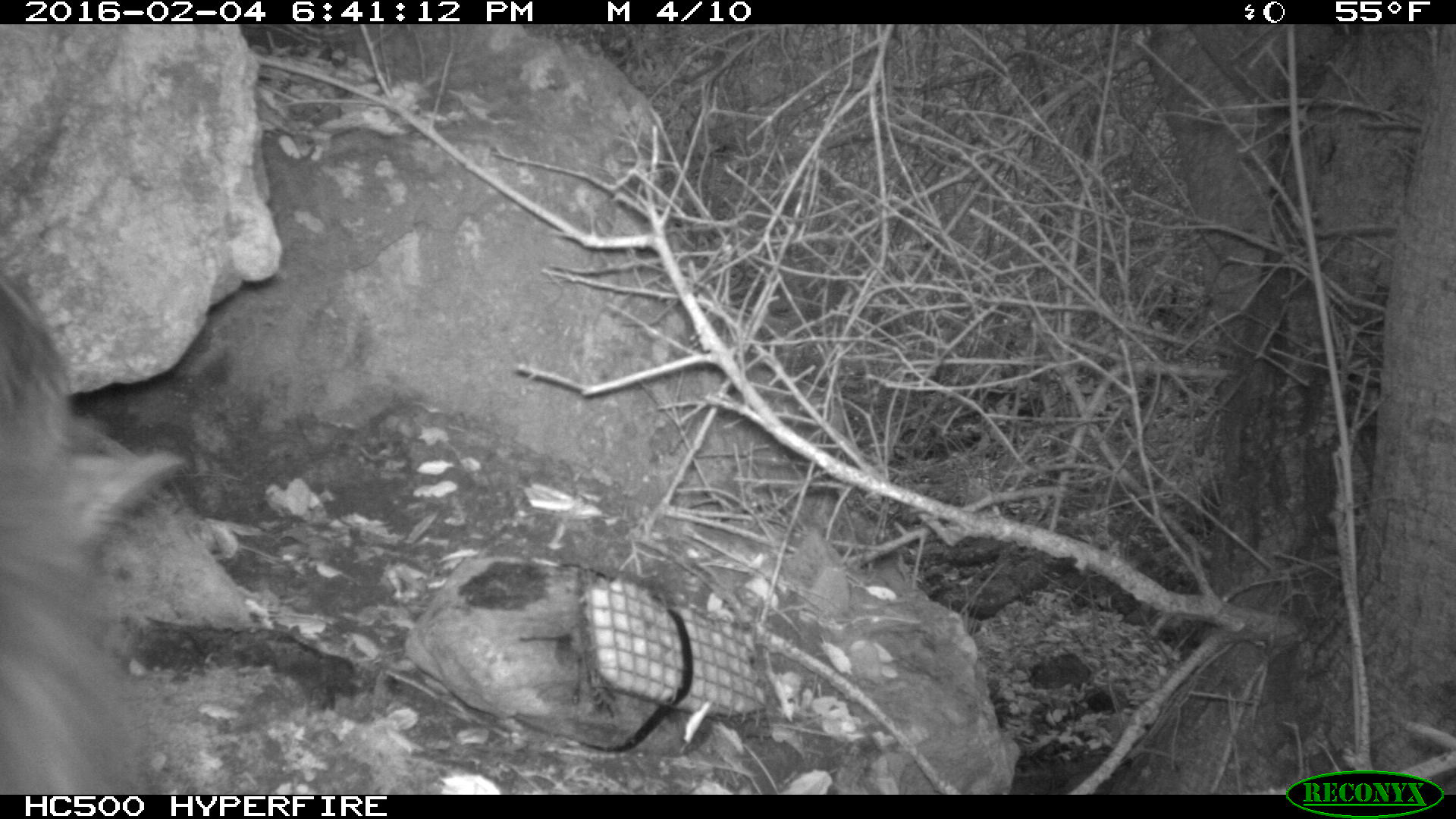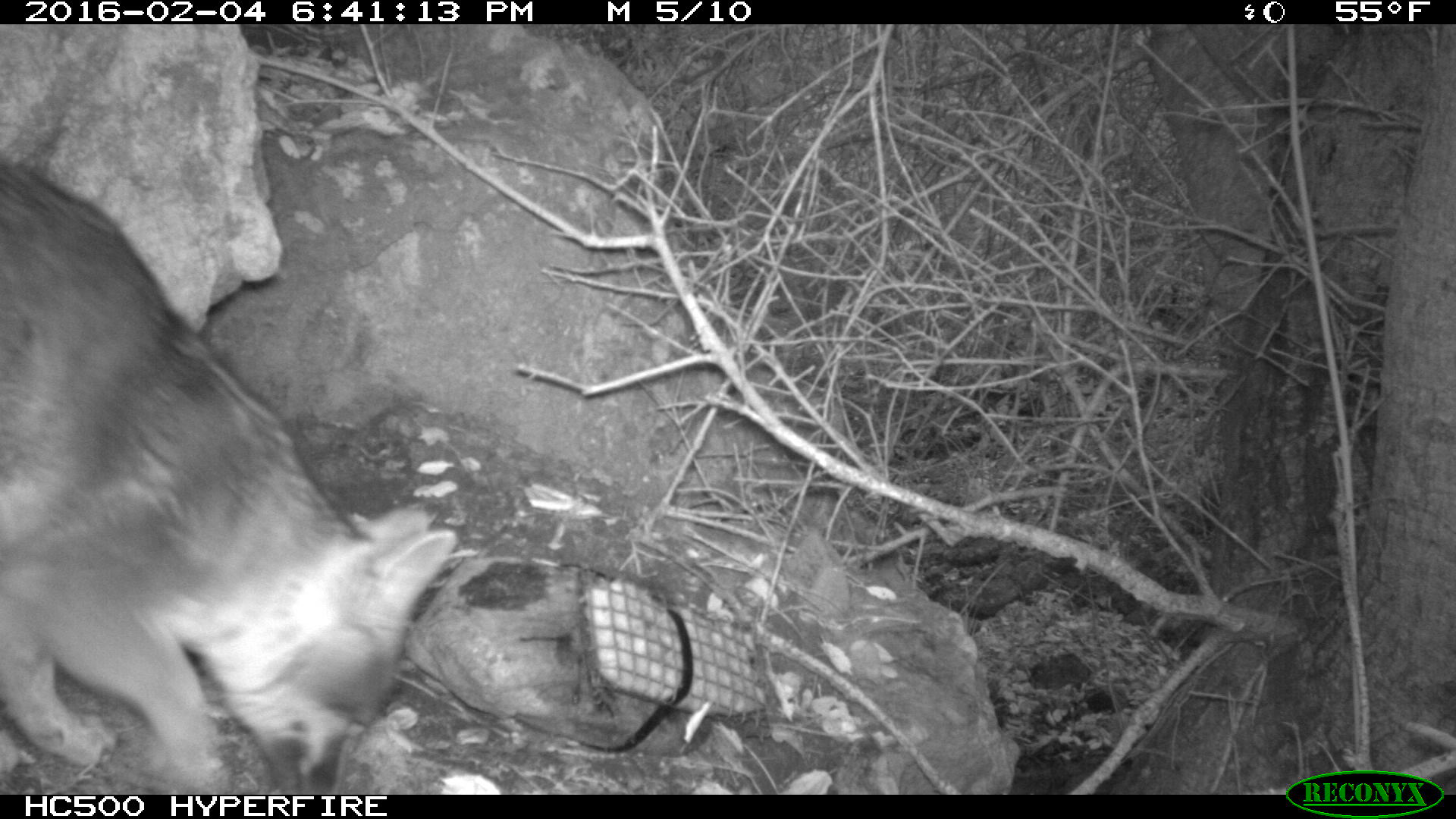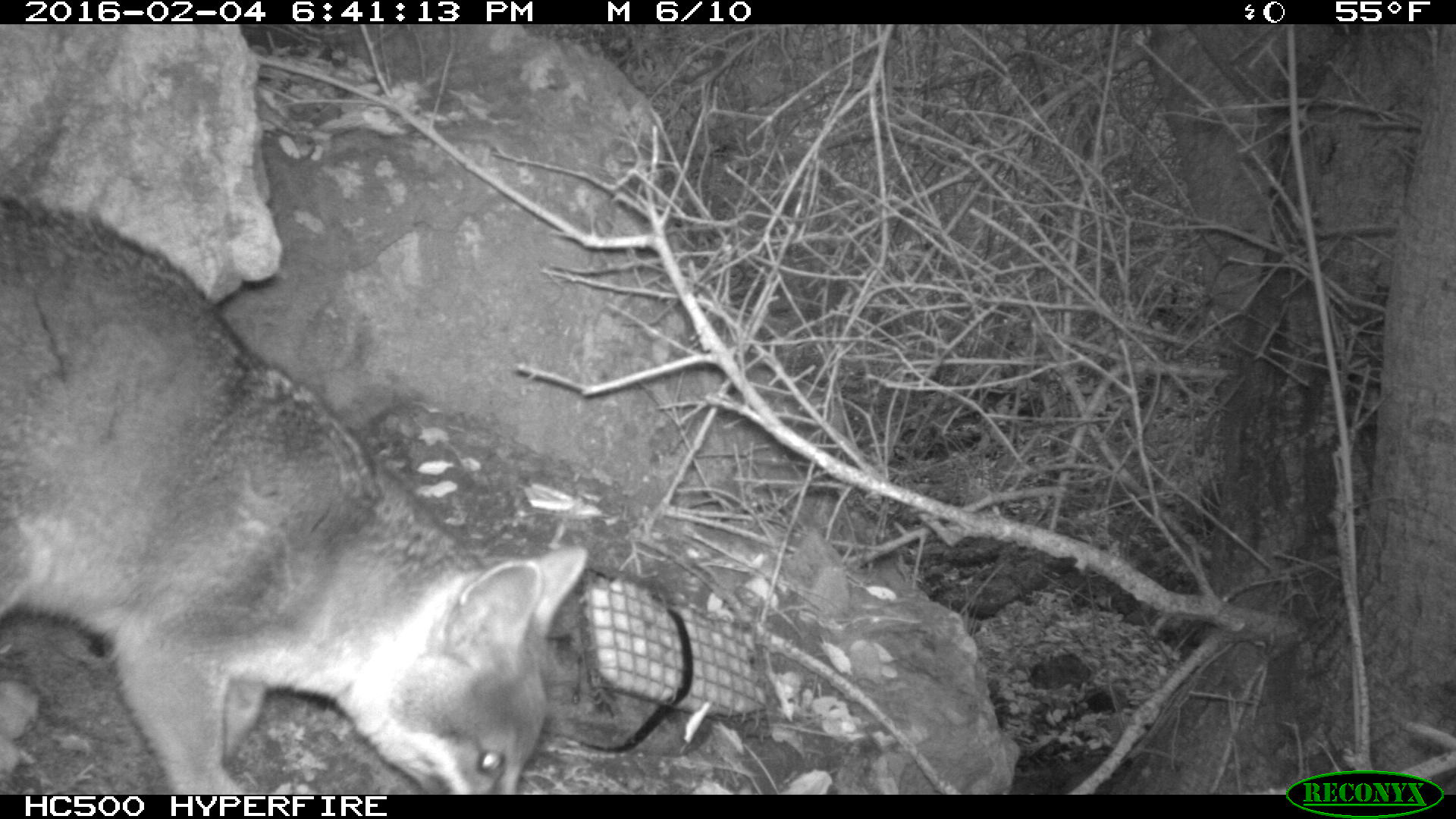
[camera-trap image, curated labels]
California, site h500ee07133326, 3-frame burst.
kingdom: Animalia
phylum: Chordata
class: Mammalia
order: Carnivora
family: Canidae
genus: Urocyon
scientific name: Urocyon littoralis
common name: island fox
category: fox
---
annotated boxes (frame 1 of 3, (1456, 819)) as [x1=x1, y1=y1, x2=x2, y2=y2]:
fox: [x1=0, y1=279, x2=185, y2=795]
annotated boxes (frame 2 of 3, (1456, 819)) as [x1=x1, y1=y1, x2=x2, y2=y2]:
fox: [x1=0, y1=158, x2=459, y2=794]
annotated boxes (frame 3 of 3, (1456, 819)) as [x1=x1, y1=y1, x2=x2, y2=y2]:
fox: [x1=0, y1=198, x2=585, y2=795]